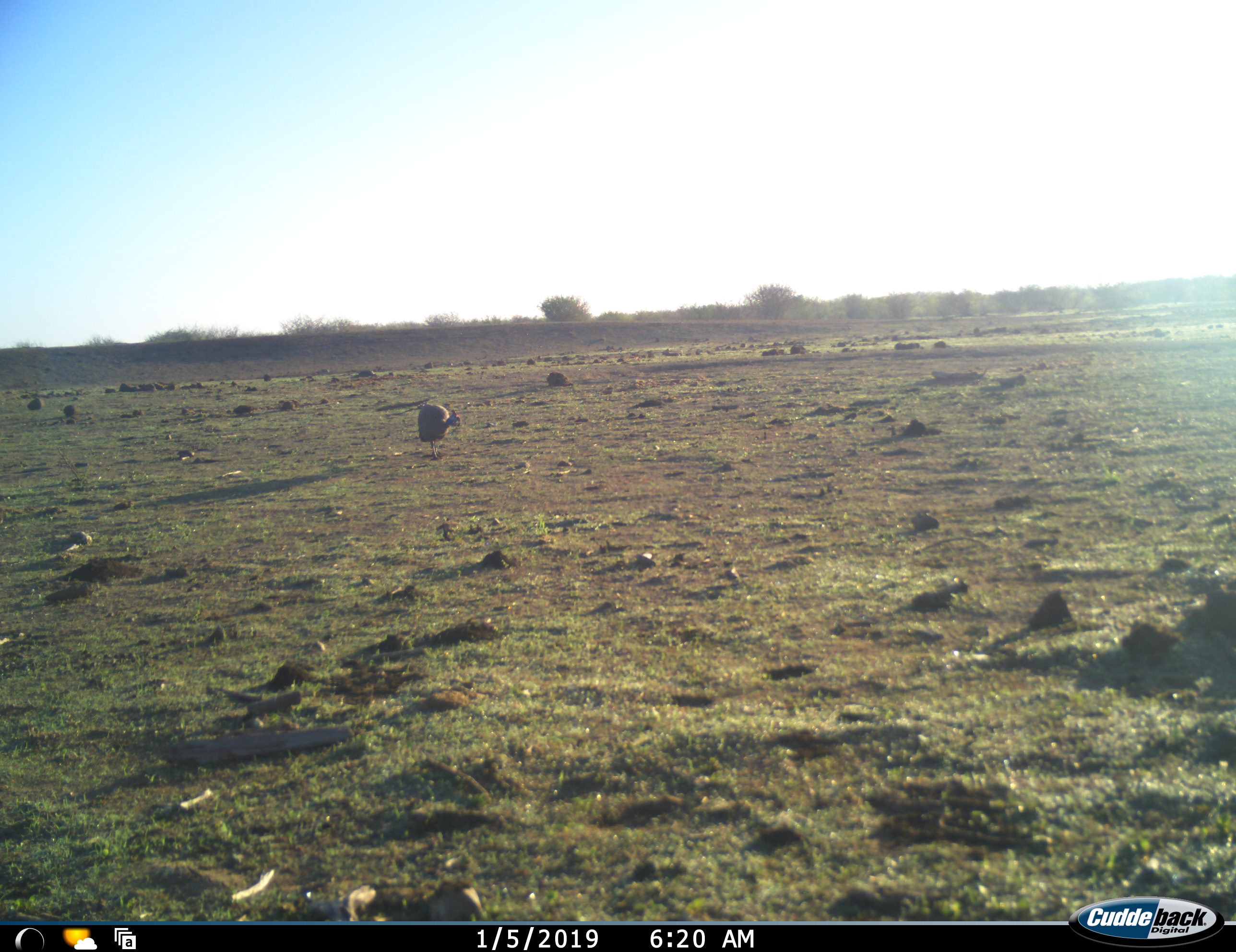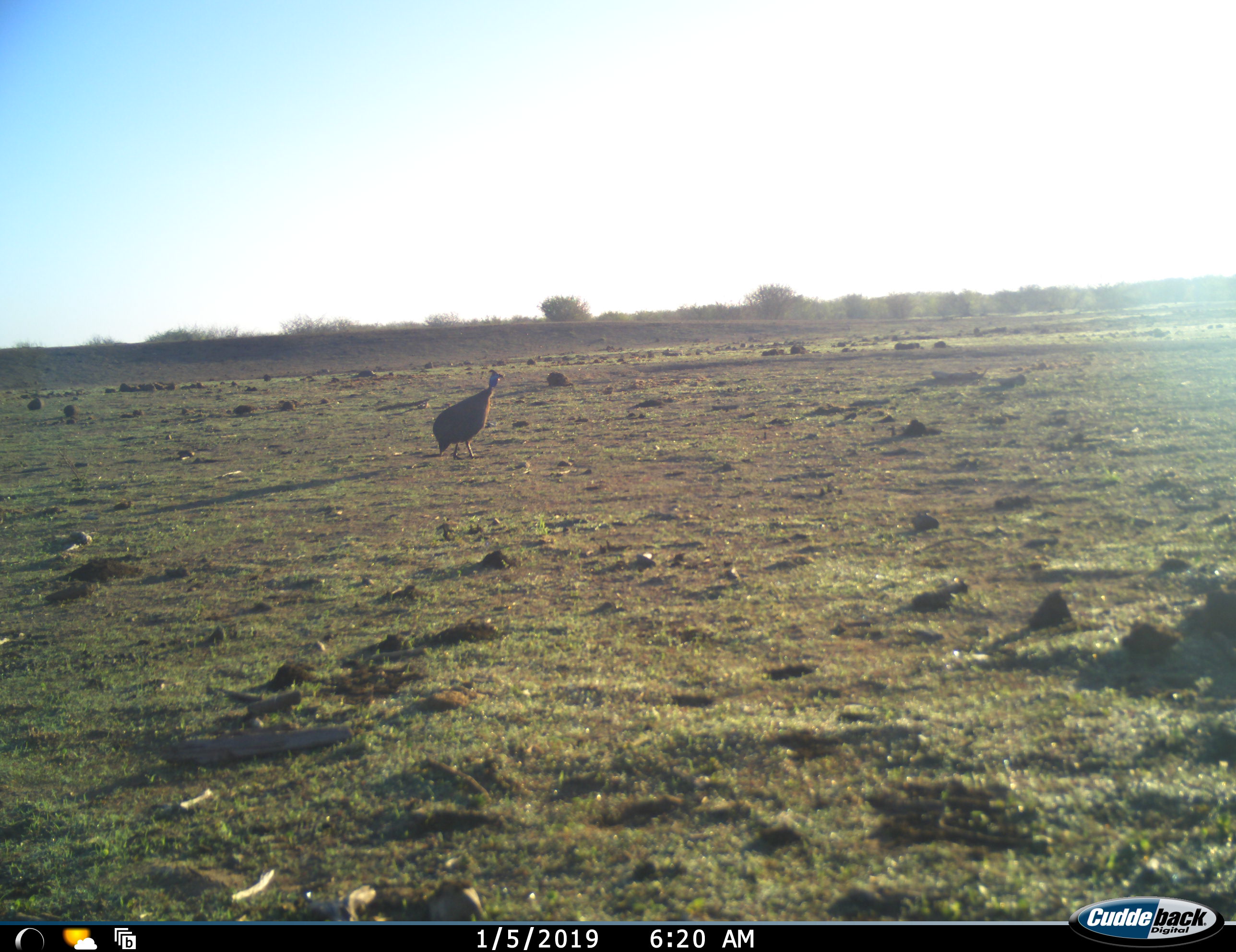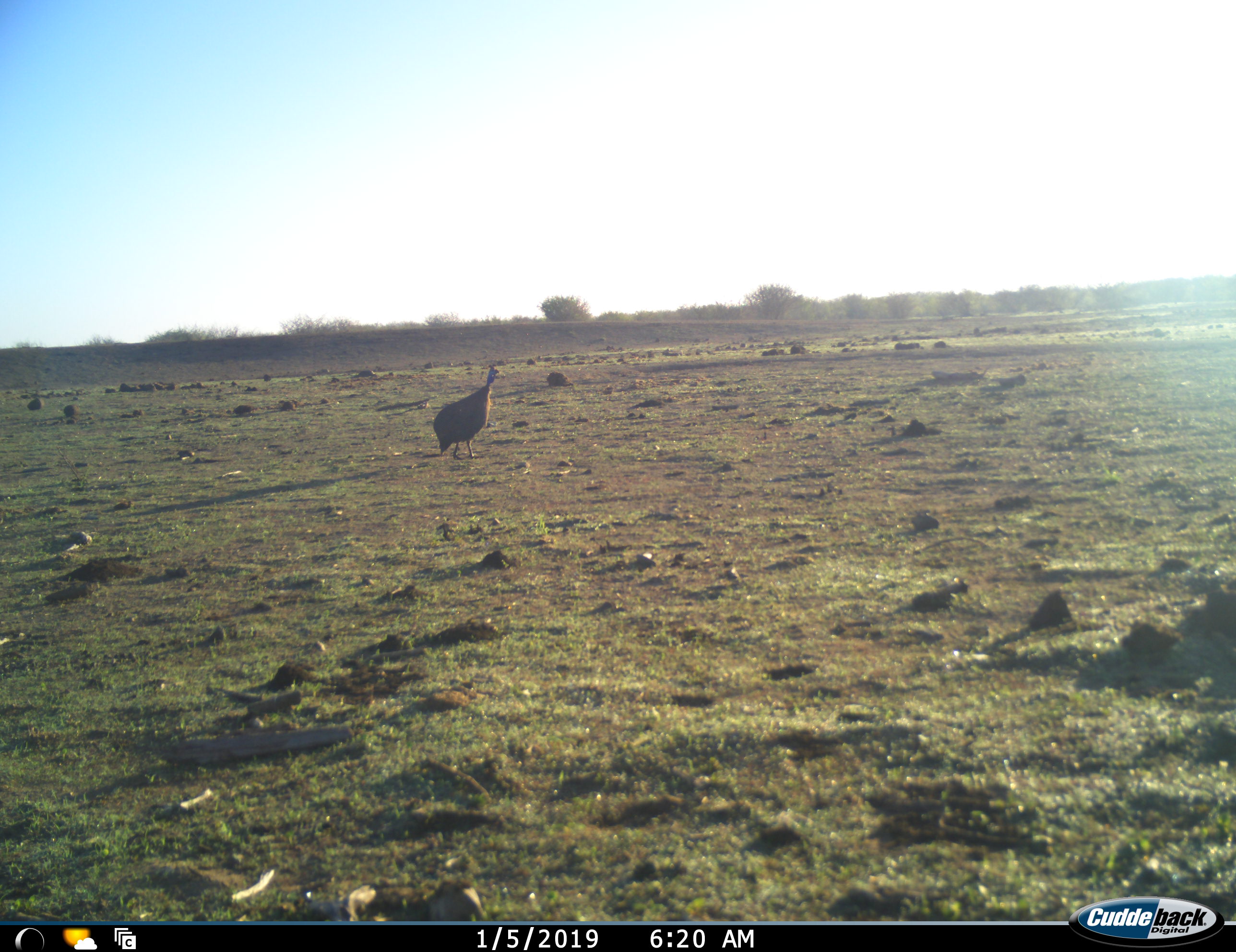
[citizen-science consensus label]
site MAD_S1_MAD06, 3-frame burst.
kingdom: Animalia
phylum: Chordata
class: Aves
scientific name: Aves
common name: bird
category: birdother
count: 1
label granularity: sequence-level